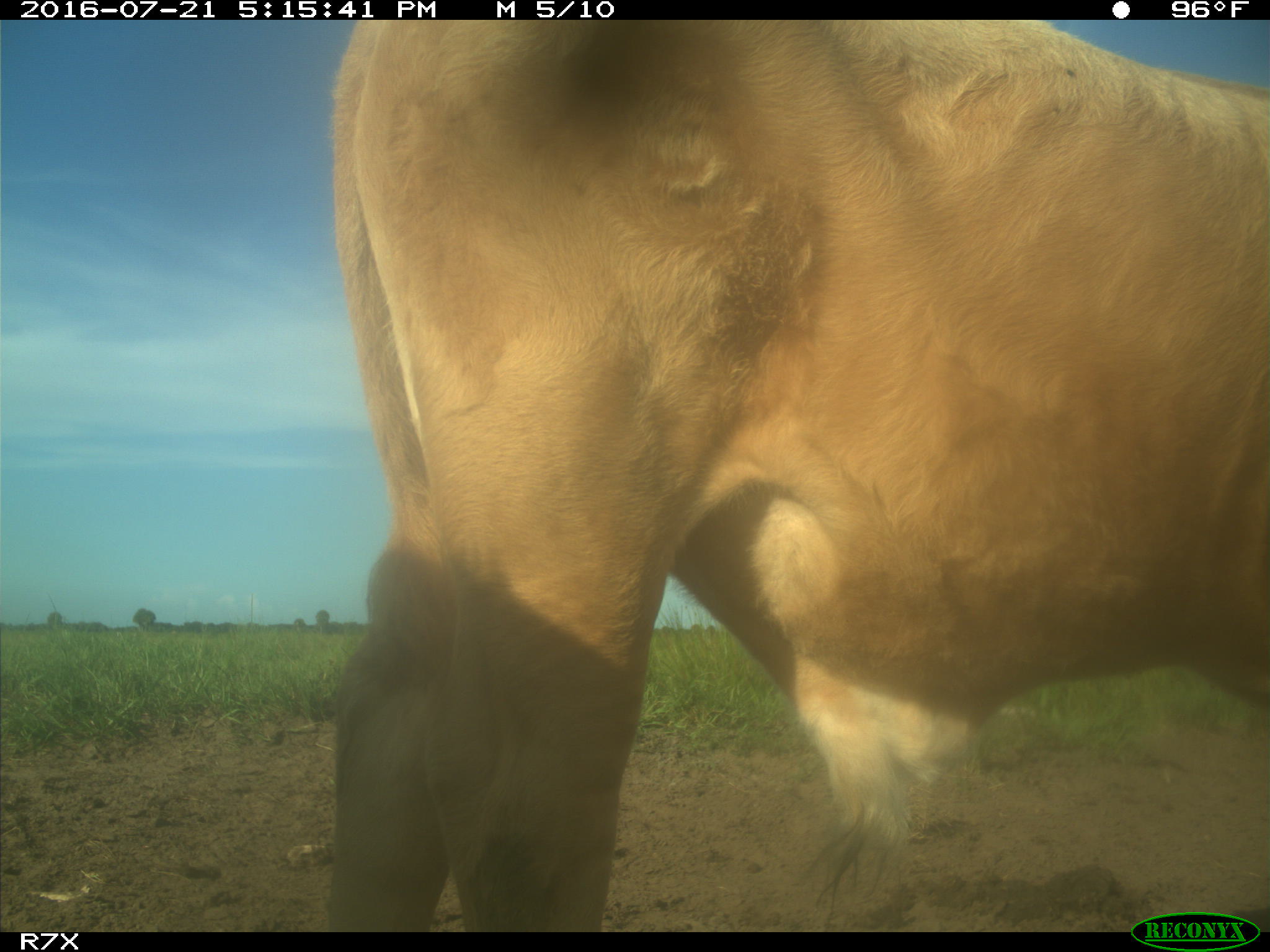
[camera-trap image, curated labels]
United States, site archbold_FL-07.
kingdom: Animalia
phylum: Chordata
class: Mammalia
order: Artiodactyla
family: Bovidae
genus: Bos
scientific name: Bos taurus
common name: domestic cow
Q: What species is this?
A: Bos taurus (domestic cow).